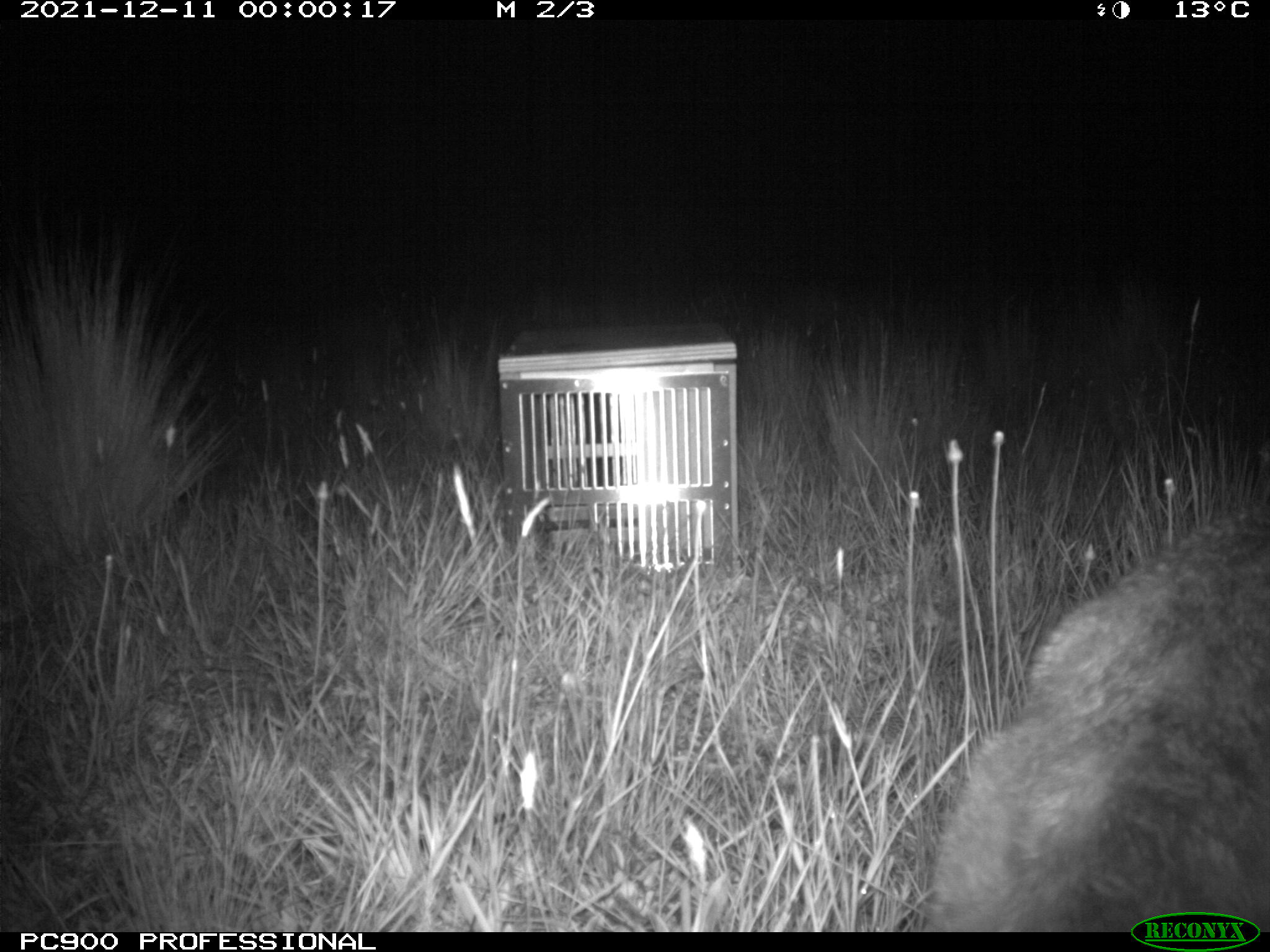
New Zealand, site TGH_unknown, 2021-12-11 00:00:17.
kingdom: Animalia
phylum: Chordata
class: Mammalia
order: Carnivora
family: Felidae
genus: Felis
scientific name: Felis catus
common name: domestic cat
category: cat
Cat (domestic cat) (Felis catus).